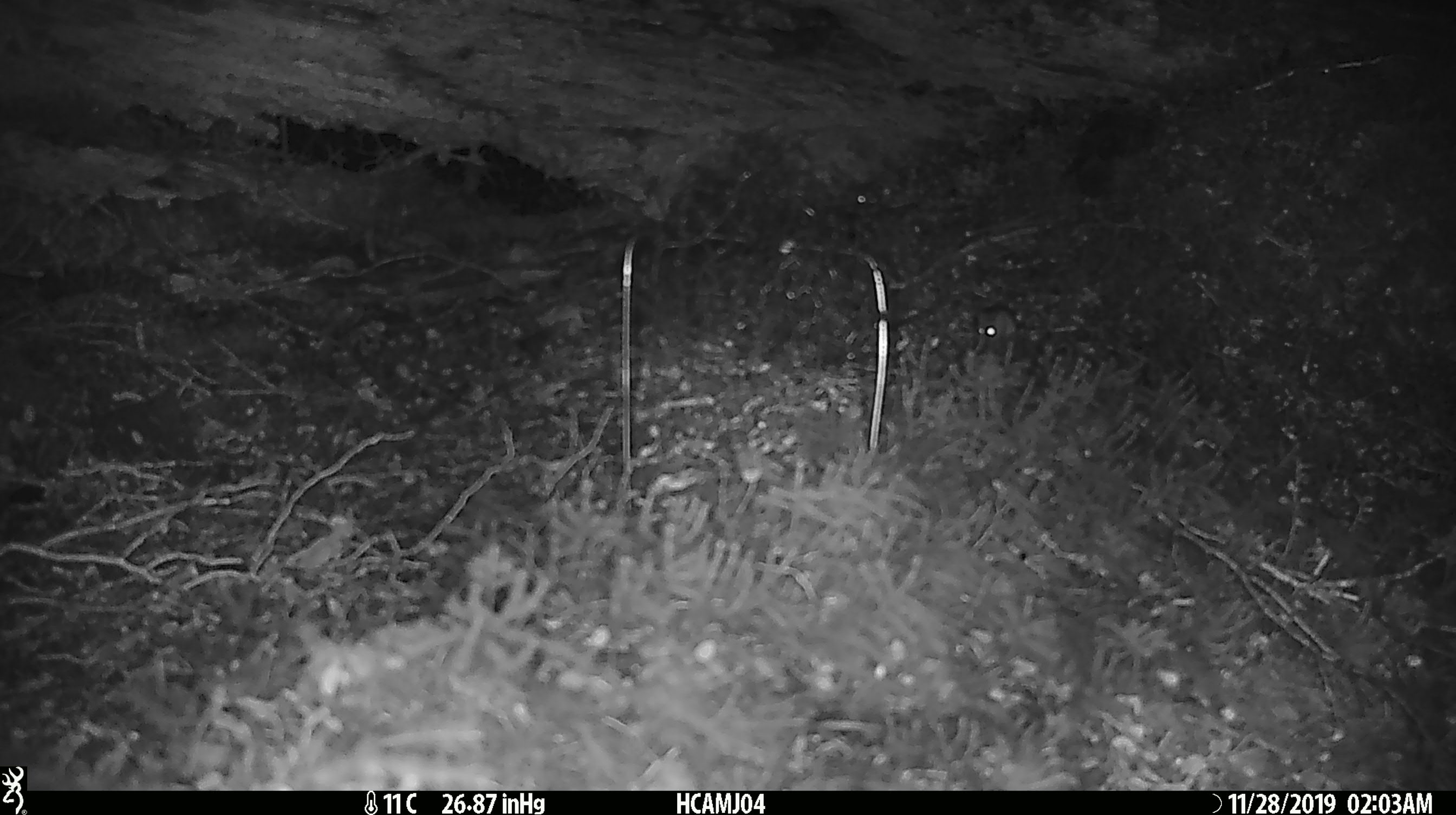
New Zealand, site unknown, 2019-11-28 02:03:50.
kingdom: Animalia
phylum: Chordata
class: Mammalia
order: Rodentia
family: Muridae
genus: Mus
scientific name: Mus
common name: mouse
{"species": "mouse (Mus)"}